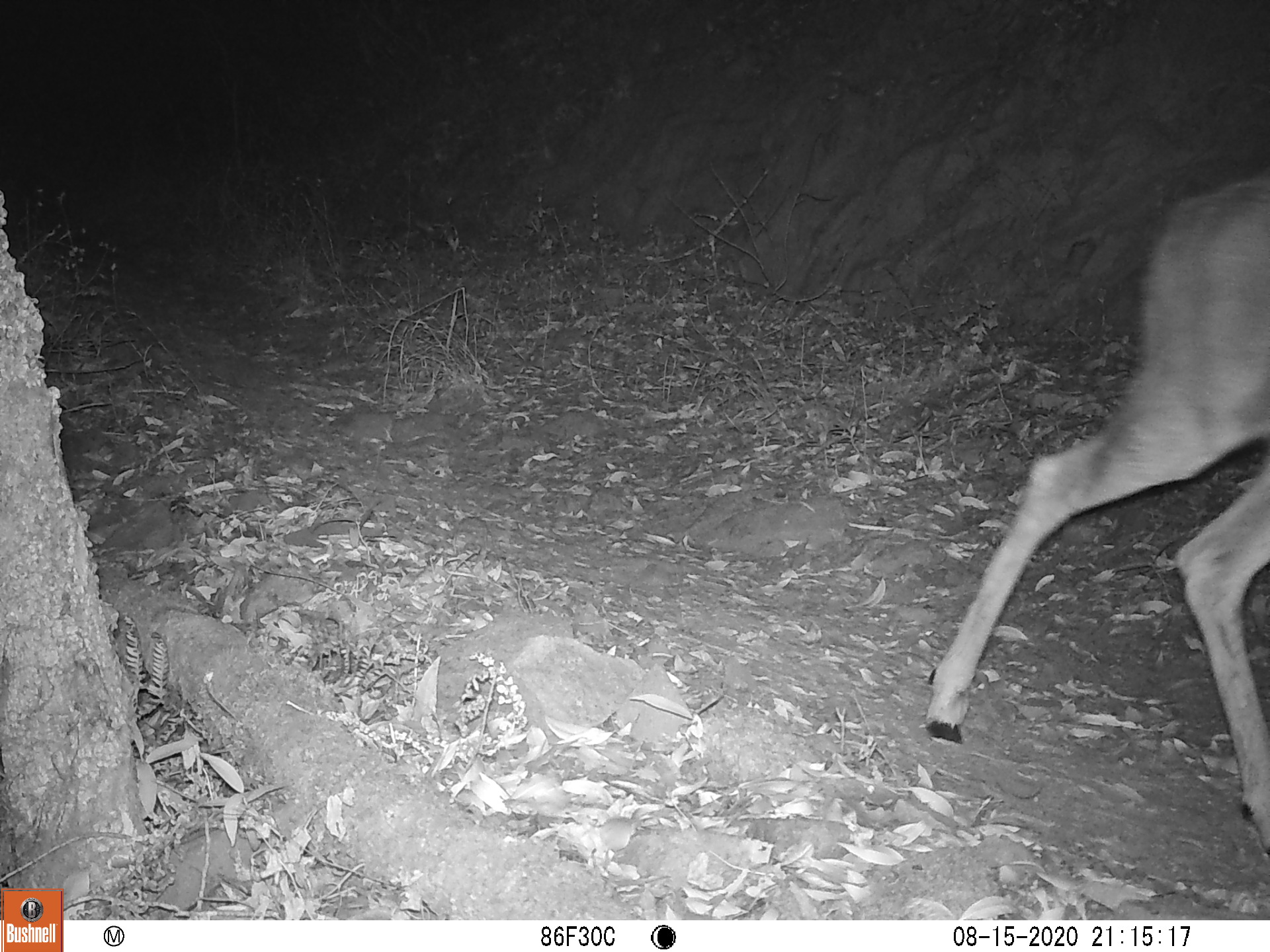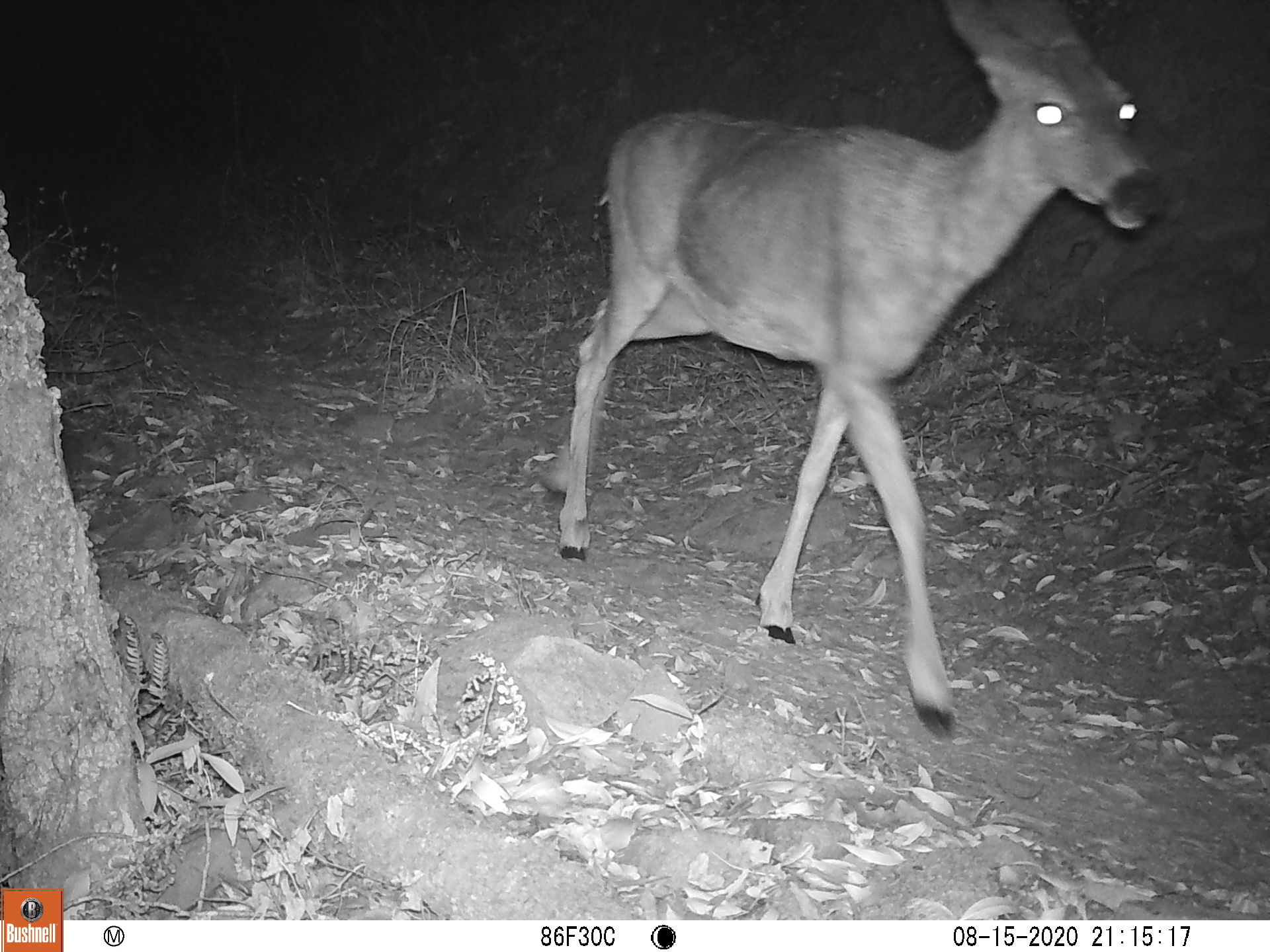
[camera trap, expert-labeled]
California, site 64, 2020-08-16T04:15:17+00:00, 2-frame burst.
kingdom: Animalia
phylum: Chordata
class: Mammalia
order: Artiodactyla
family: Cervidae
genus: Odocoileus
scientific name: Odocoileus hemionus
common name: mule deer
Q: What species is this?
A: Mule deer (Odocoileus hemionus).